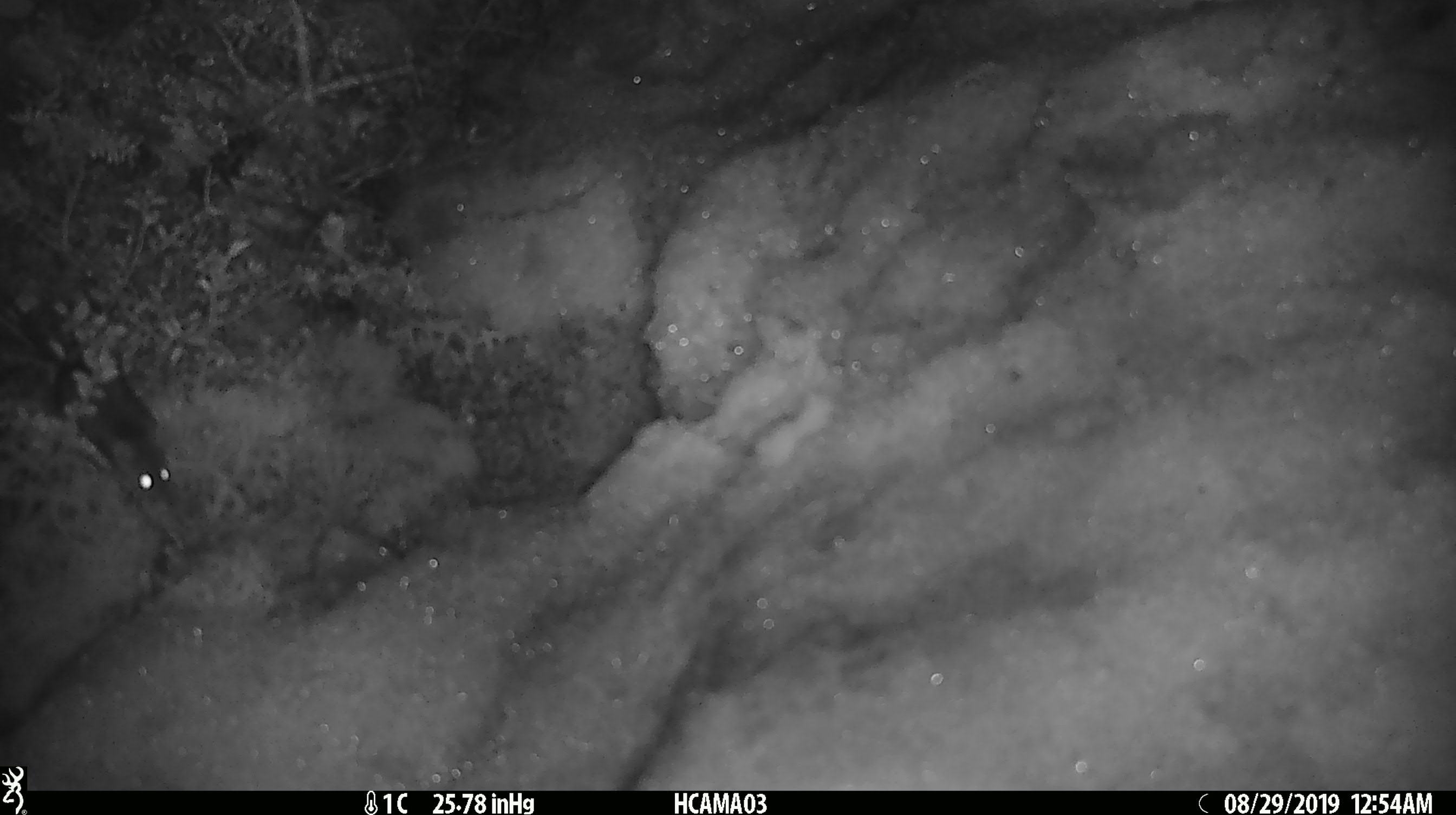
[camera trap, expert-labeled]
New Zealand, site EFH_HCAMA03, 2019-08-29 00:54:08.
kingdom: Animalia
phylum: Chordata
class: Mammalia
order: Rodentia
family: Muridae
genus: Mus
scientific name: Mus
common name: mouse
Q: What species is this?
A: Mouse (Mus).